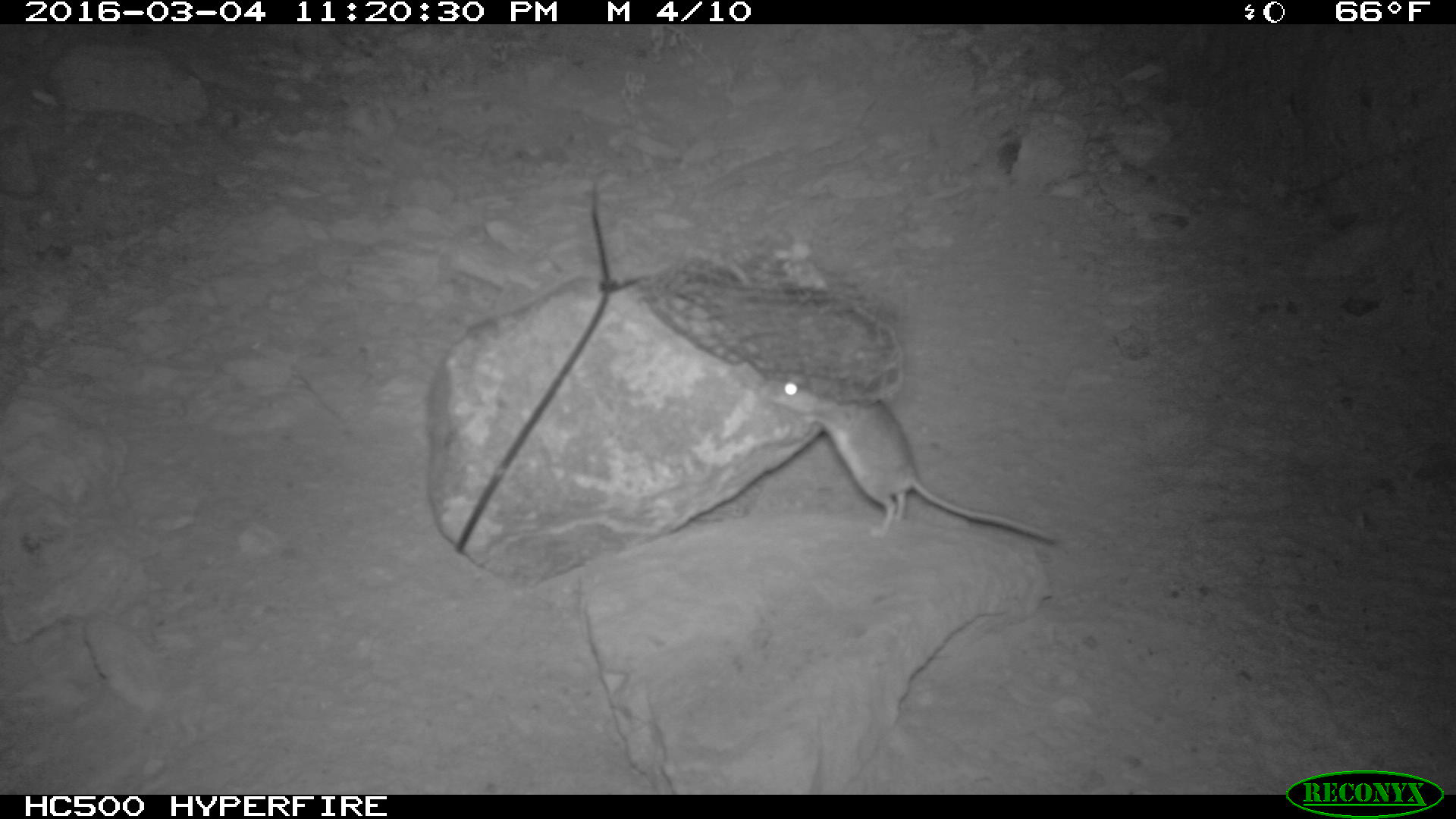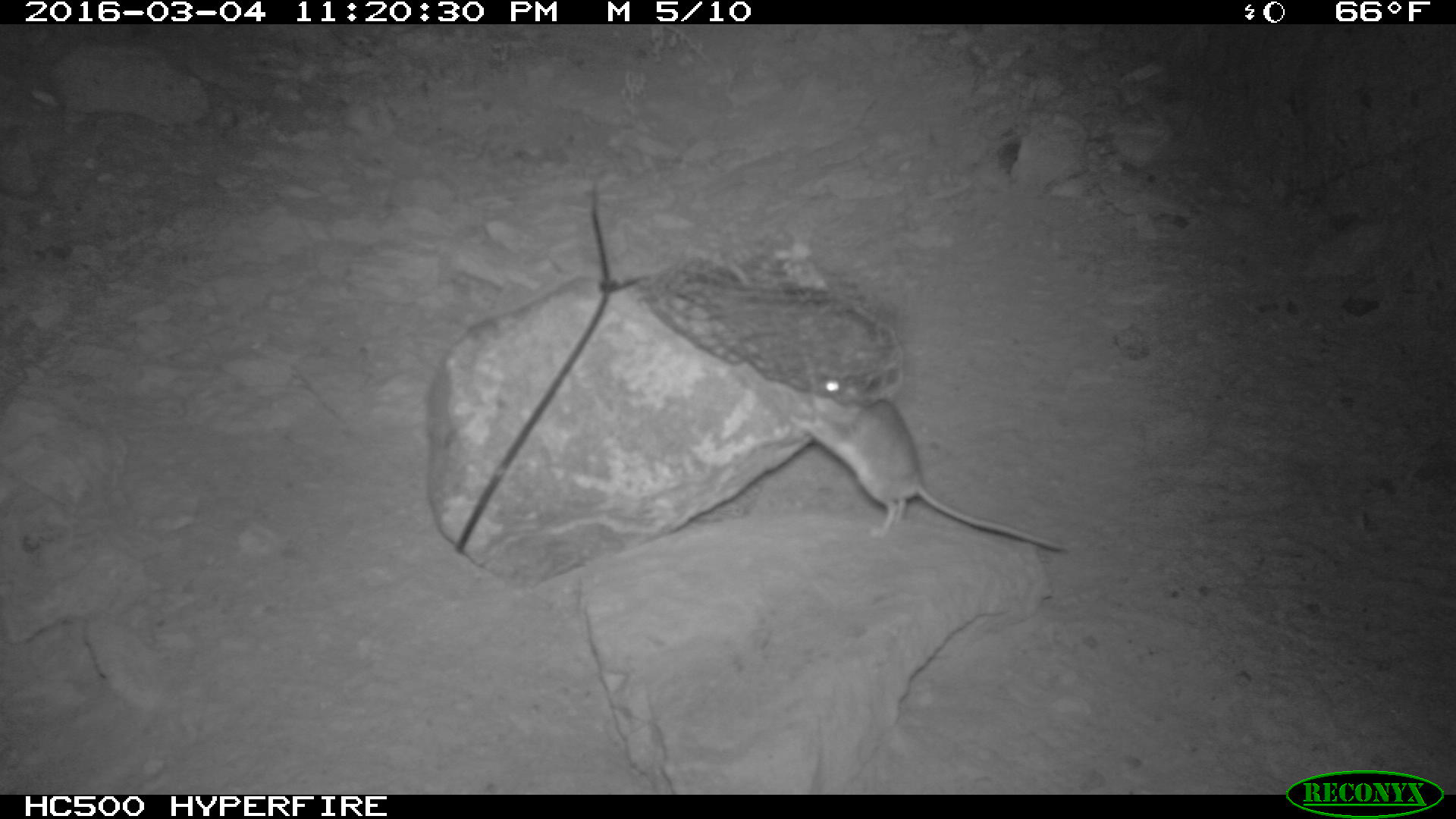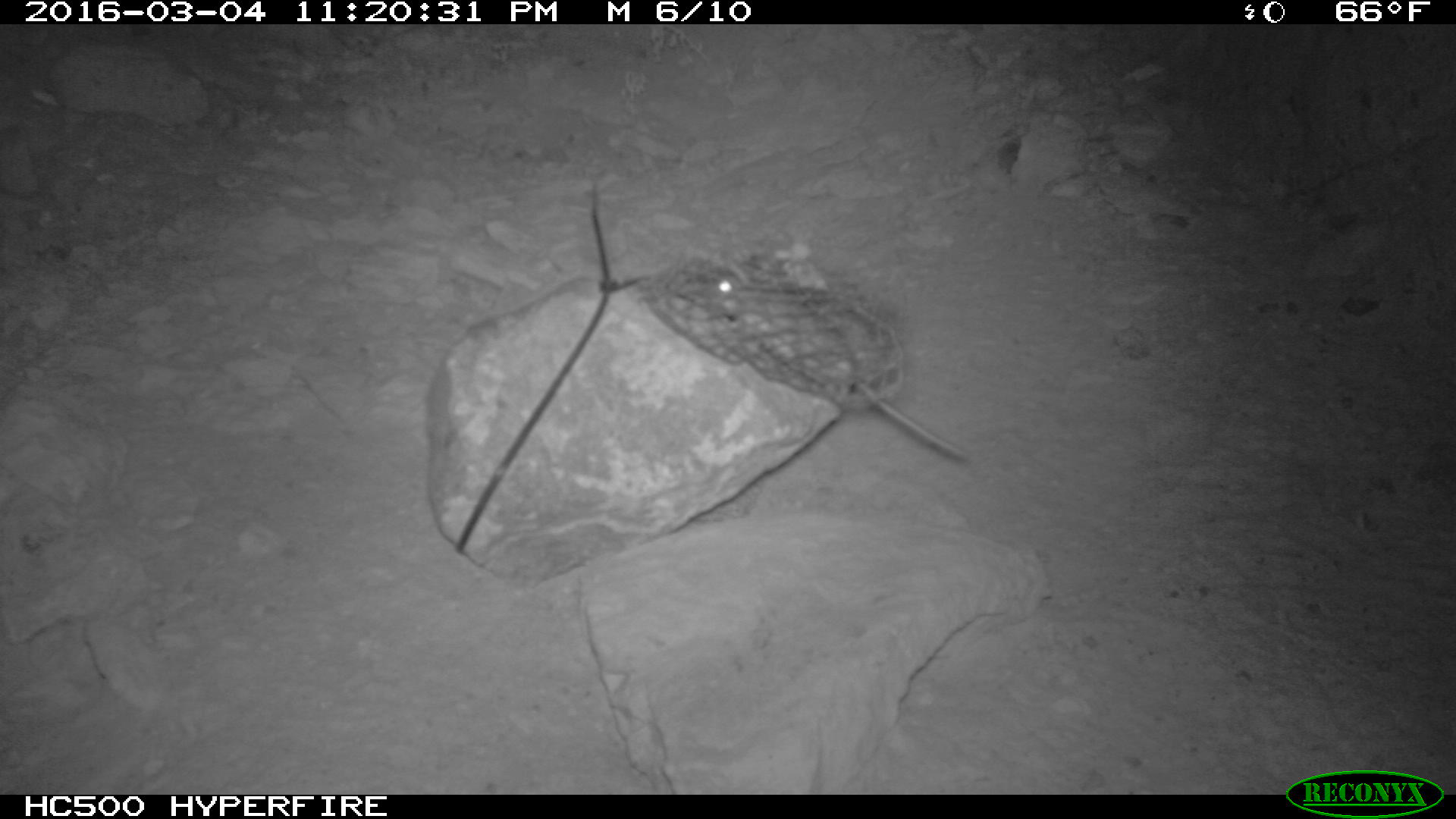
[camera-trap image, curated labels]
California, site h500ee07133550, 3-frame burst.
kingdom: Animalia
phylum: Chordata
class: Mammalia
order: Rodentia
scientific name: Rodentia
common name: rodent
Rodent (Rodentia).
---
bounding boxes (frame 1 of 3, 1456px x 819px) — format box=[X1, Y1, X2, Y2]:
rodent: box=[757, 367, 1055, 546]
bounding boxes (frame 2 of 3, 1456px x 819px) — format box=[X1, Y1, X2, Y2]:
rodent: box=[787, 375, 1069, 554]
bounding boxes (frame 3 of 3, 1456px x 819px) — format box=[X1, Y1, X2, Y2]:
rodent: box=[705, 261, 969, 458]